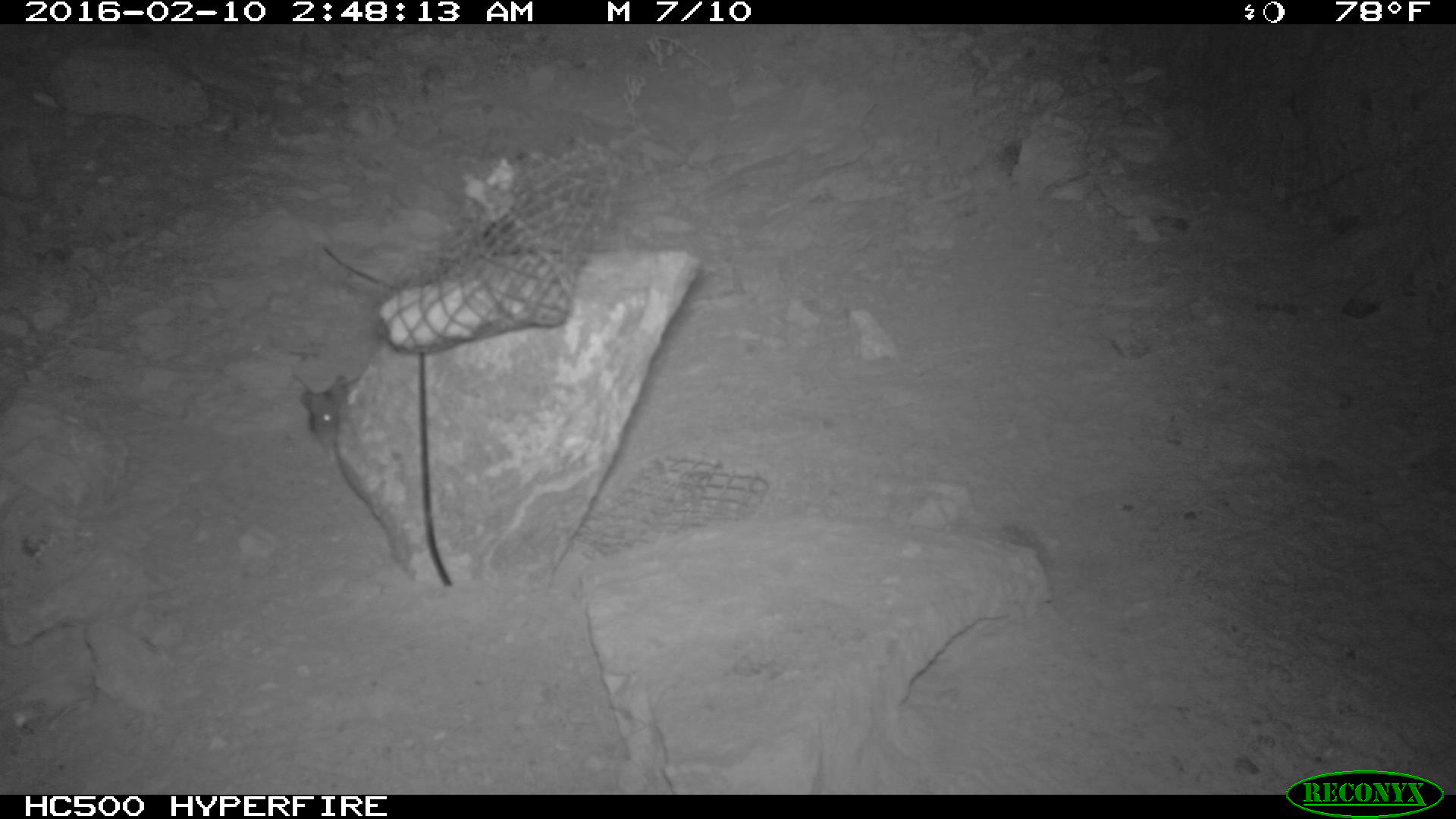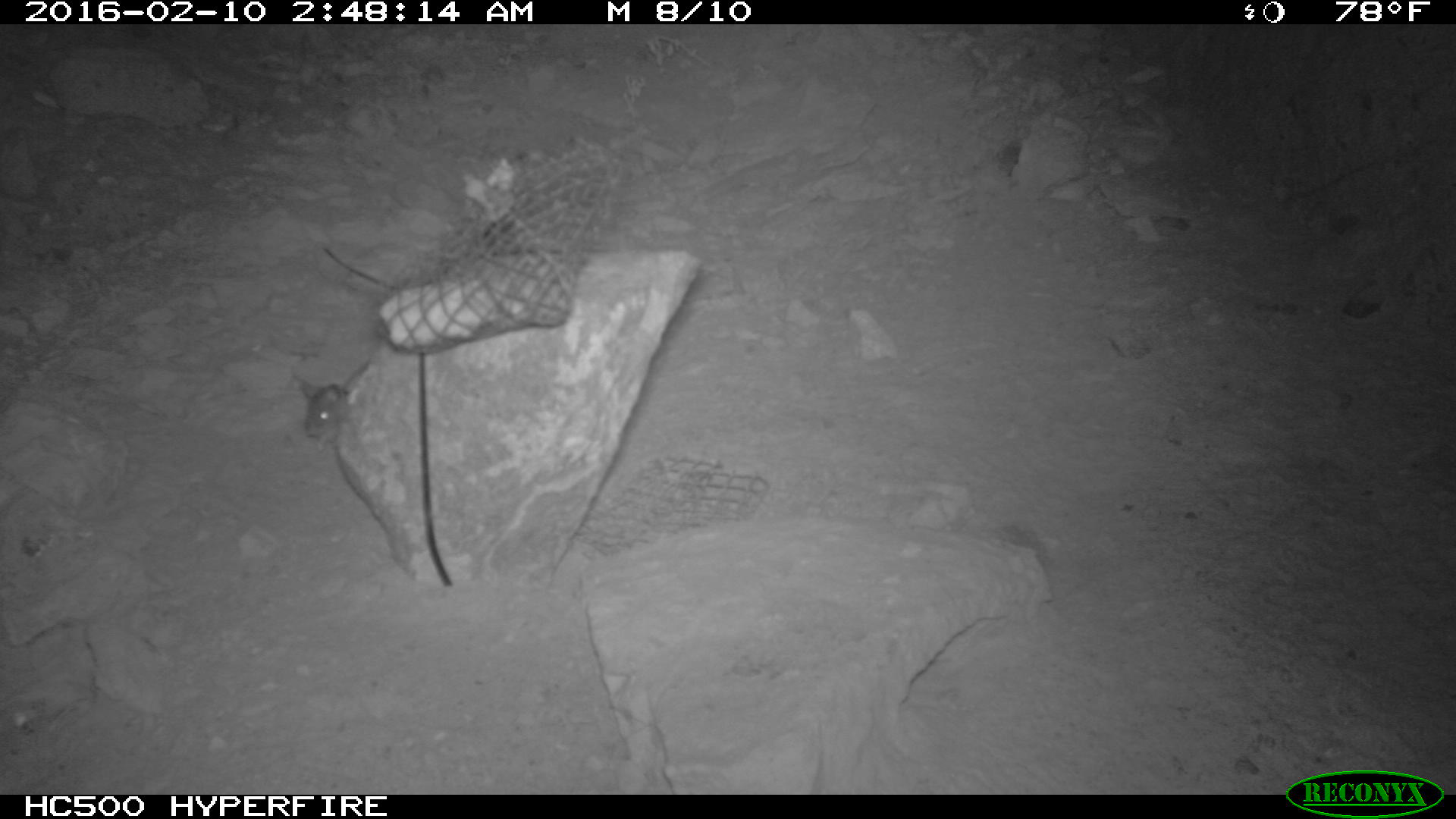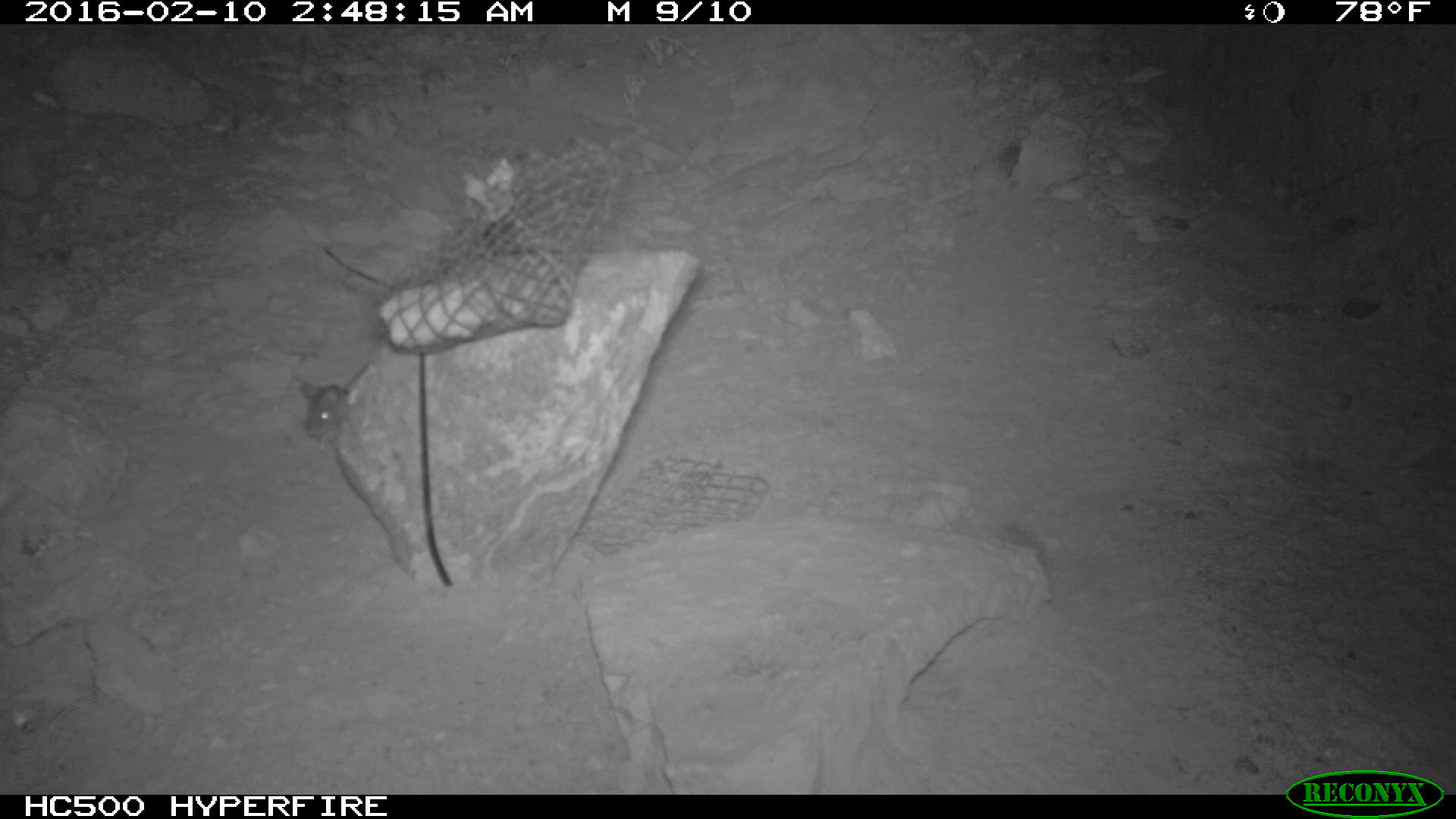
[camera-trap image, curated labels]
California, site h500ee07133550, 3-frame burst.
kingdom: Animalia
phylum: Chordata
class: Mammalia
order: Rodentia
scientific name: Rodentia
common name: rodent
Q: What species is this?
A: Rodent (Rodentia).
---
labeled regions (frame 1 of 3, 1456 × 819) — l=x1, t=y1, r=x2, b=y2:
rodent: l=287, t=371, r=355, b=455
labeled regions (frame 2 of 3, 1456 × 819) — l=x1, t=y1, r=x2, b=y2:
rodent: l=301, t=381, r=347, b=441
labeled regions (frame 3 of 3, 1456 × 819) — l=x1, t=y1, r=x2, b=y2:
rodent: l=306, t=381, r=348, b=450